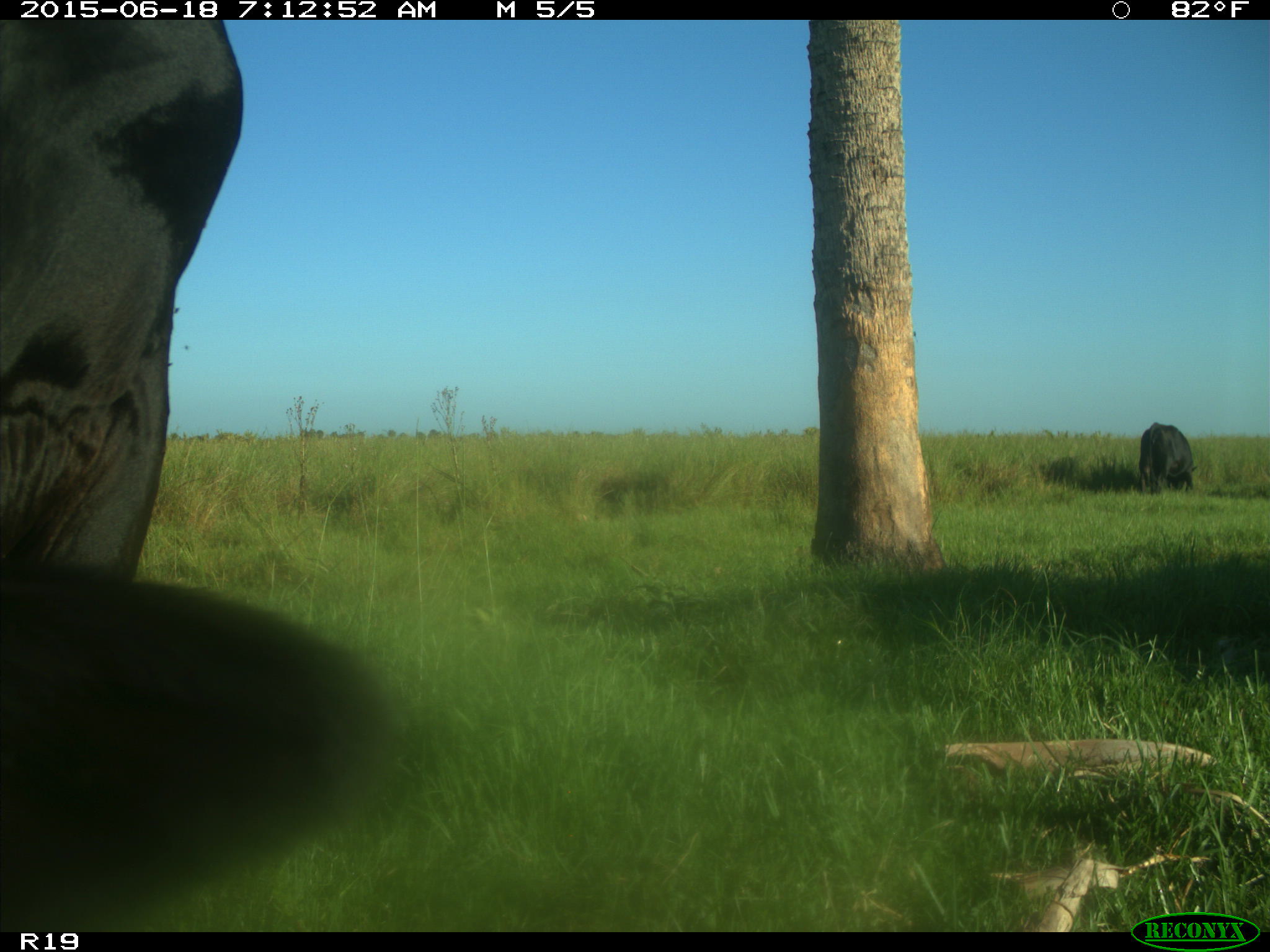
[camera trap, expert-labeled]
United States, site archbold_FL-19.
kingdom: Animalia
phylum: Chordata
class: Mammalia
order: Artiodactyla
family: Bovidae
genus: Bos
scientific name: Bos taurus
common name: domestic cow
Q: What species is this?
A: Bos taurus (domestic cow).